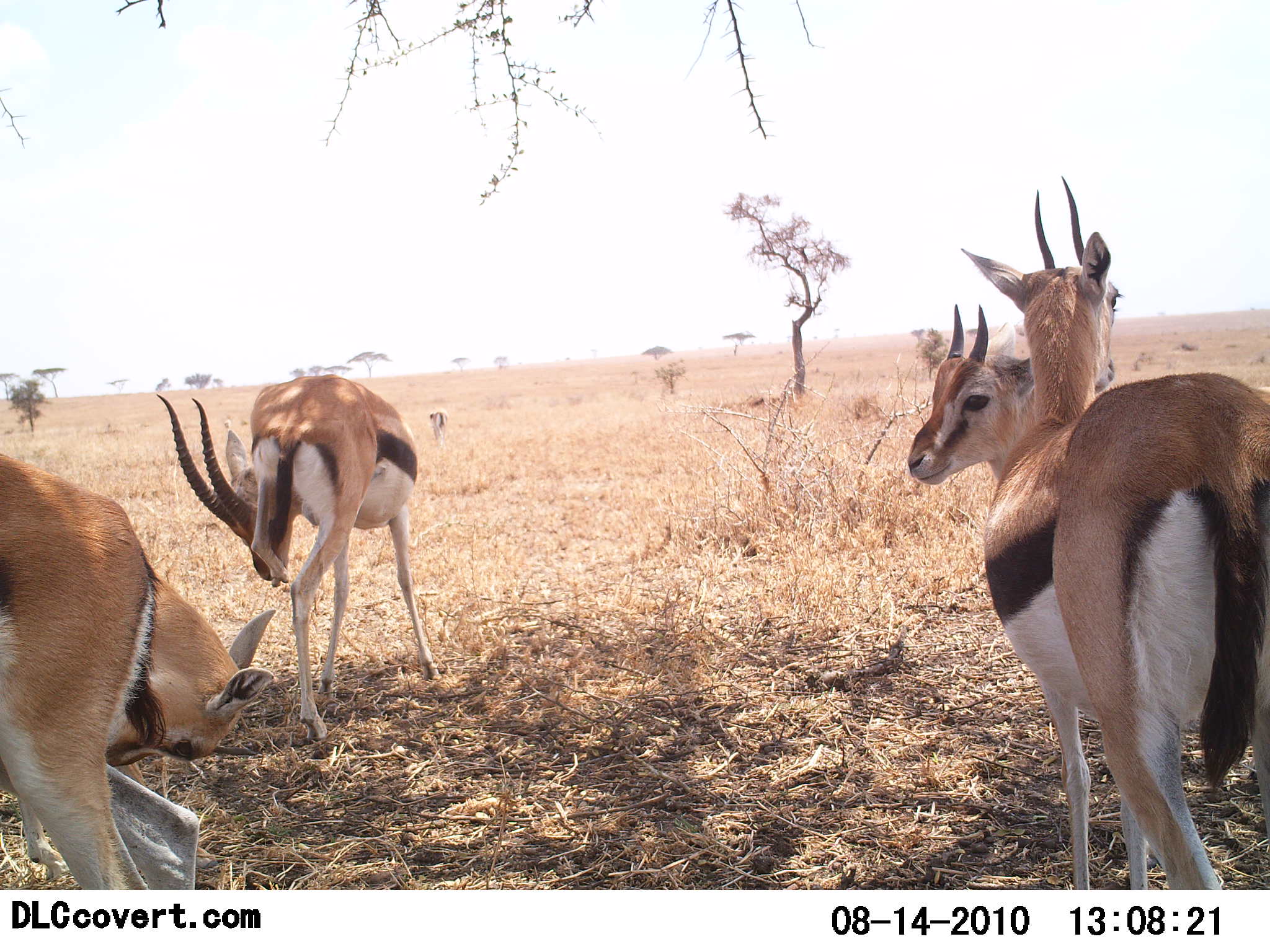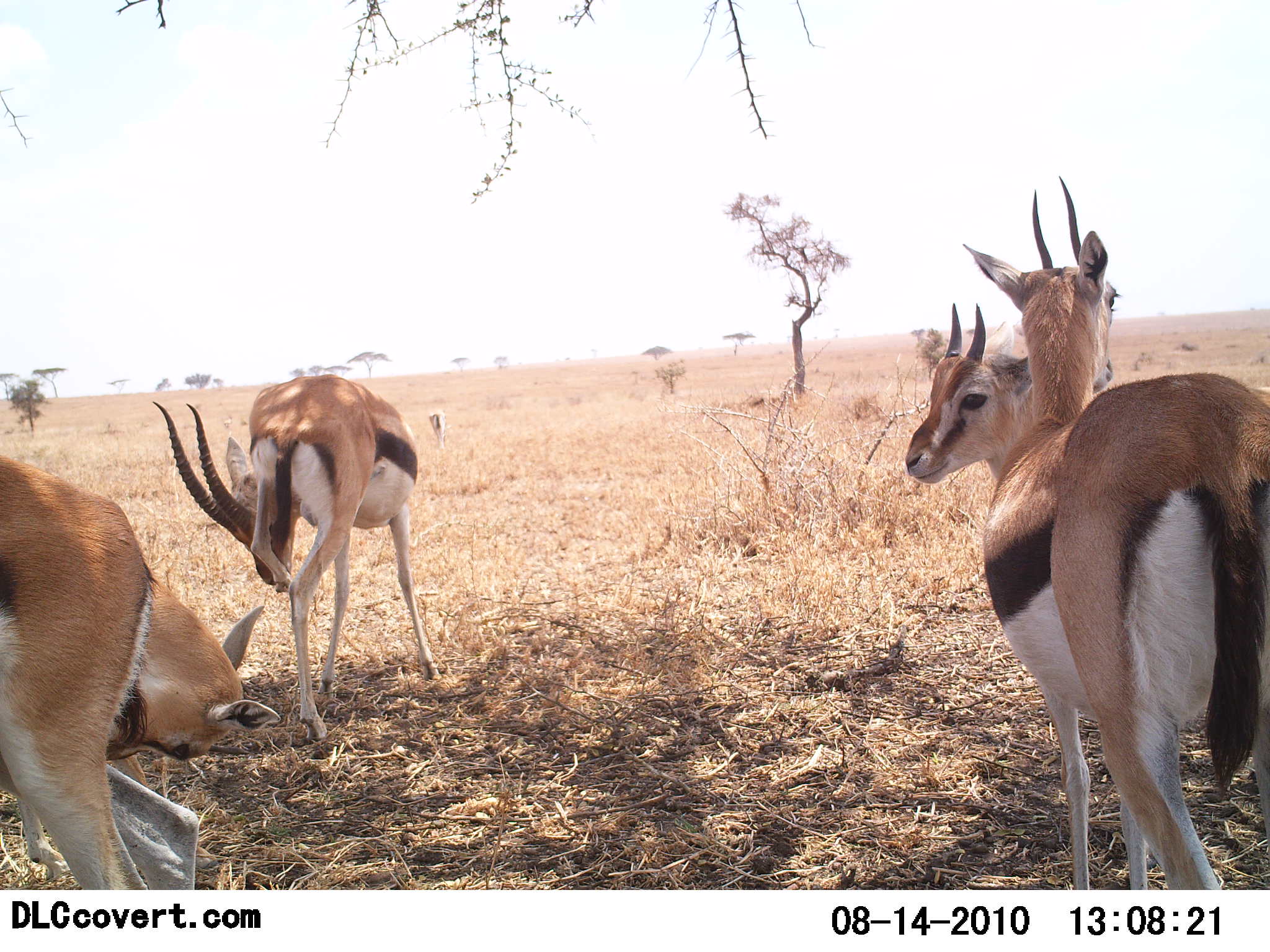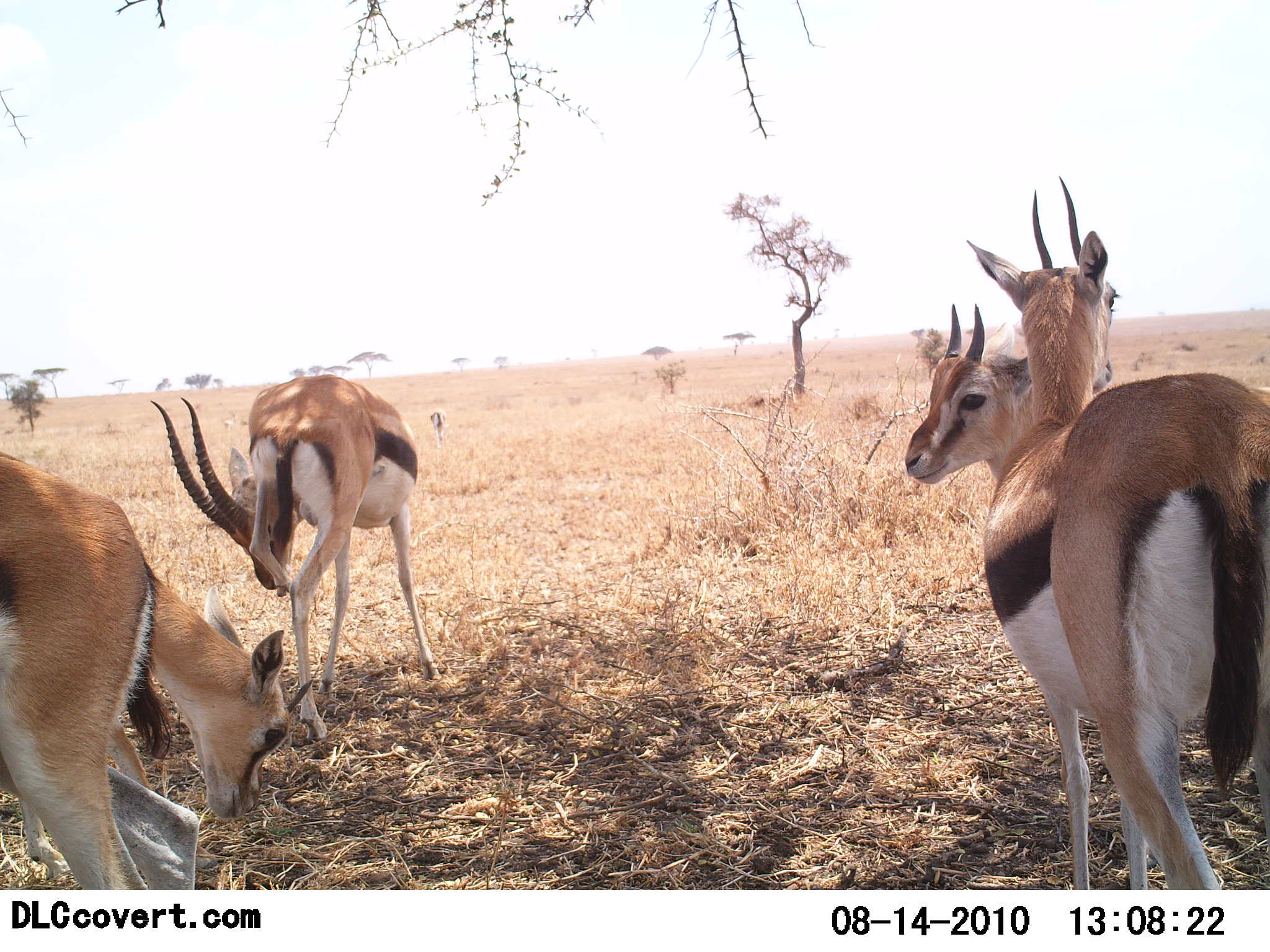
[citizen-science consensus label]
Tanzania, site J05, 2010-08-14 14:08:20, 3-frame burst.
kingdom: Animalia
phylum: Chordata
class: Mammalia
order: Artiodactyla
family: Bovidae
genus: Eudorcas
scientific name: Eudorcas thomsonii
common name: thomson's gazelle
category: gazellethomsons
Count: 4.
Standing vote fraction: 100%.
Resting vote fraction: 6%.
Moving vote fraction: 0%.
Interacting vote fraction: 12%.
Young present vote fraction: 19%.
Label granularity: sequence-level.